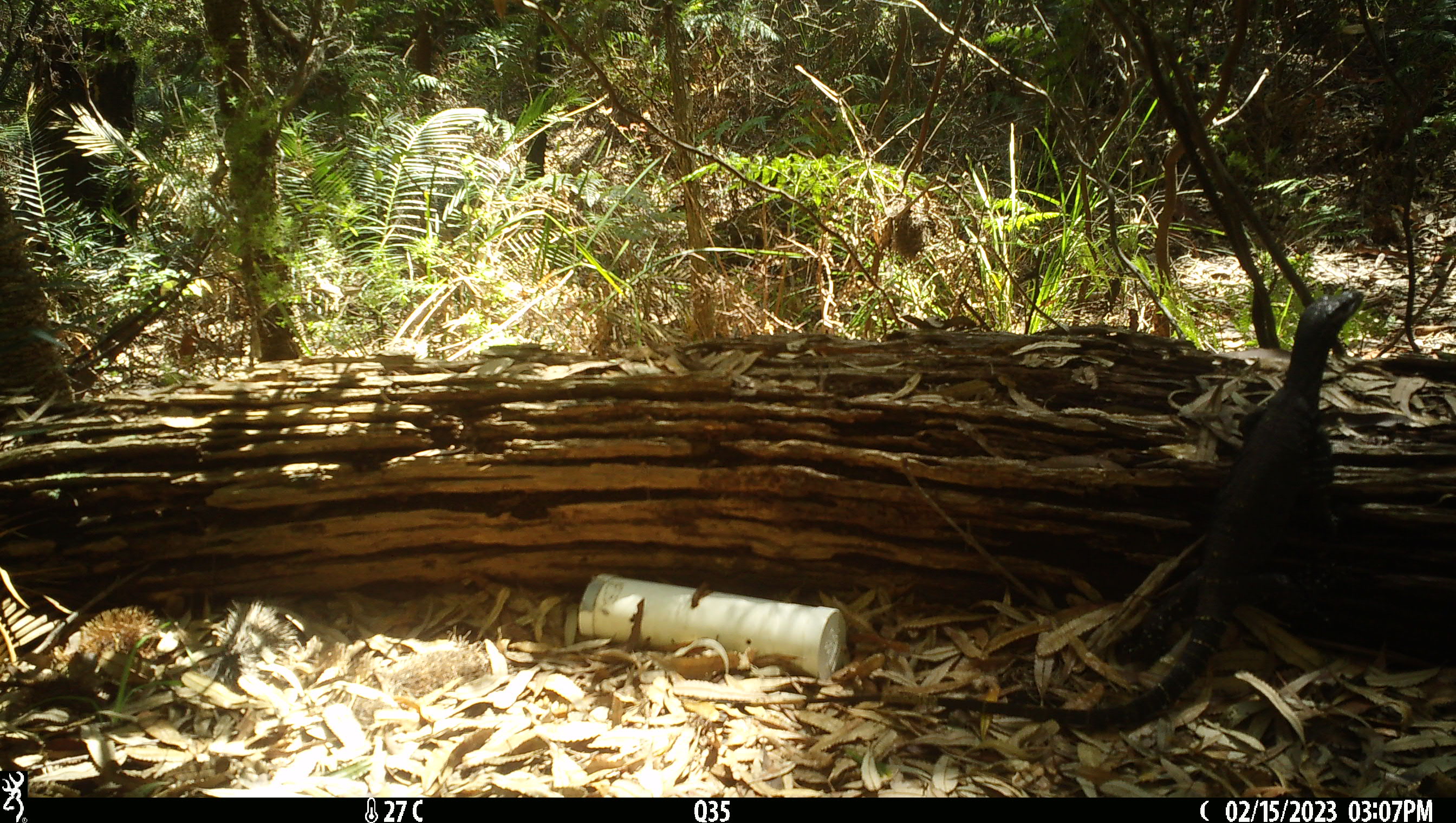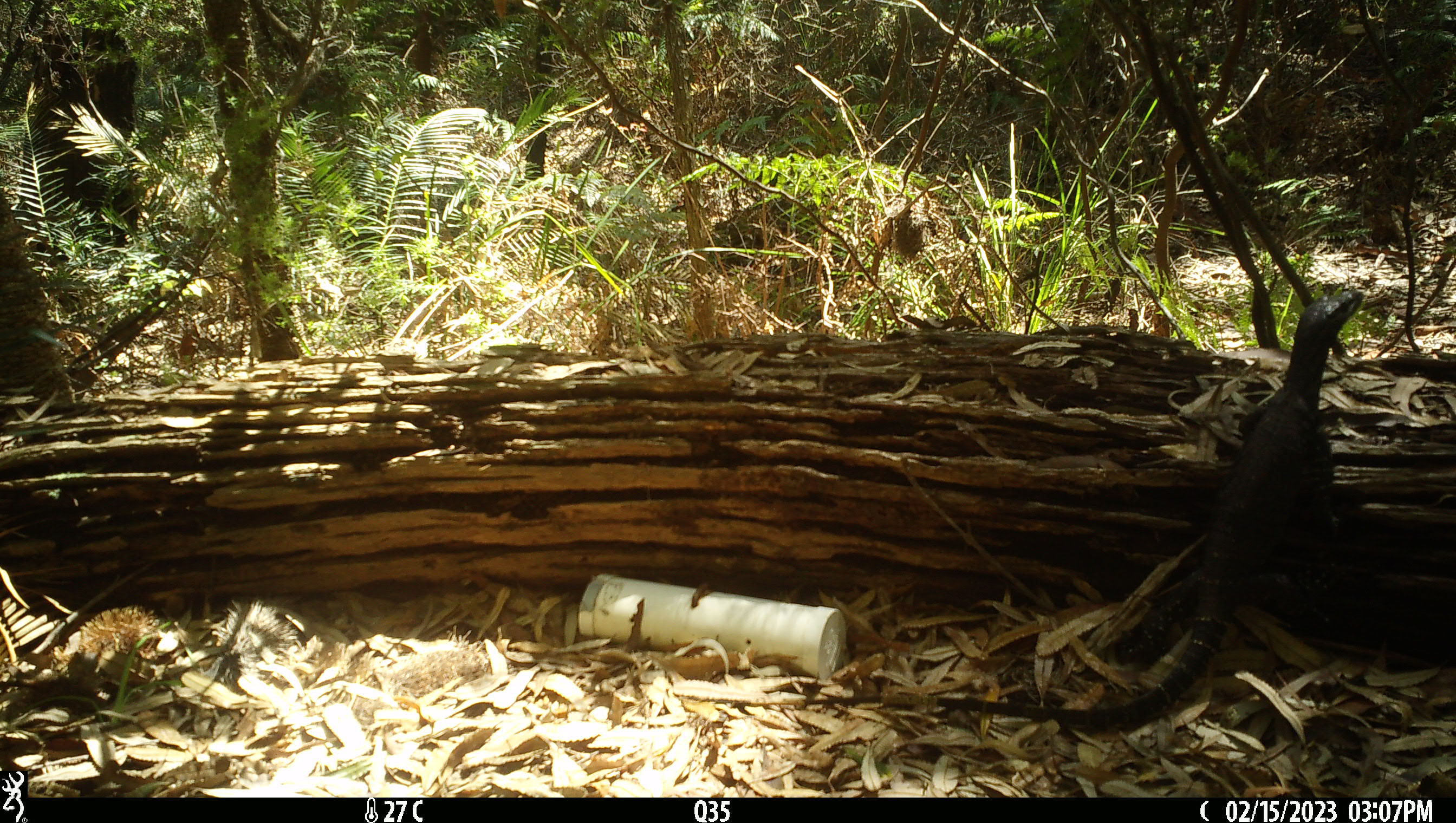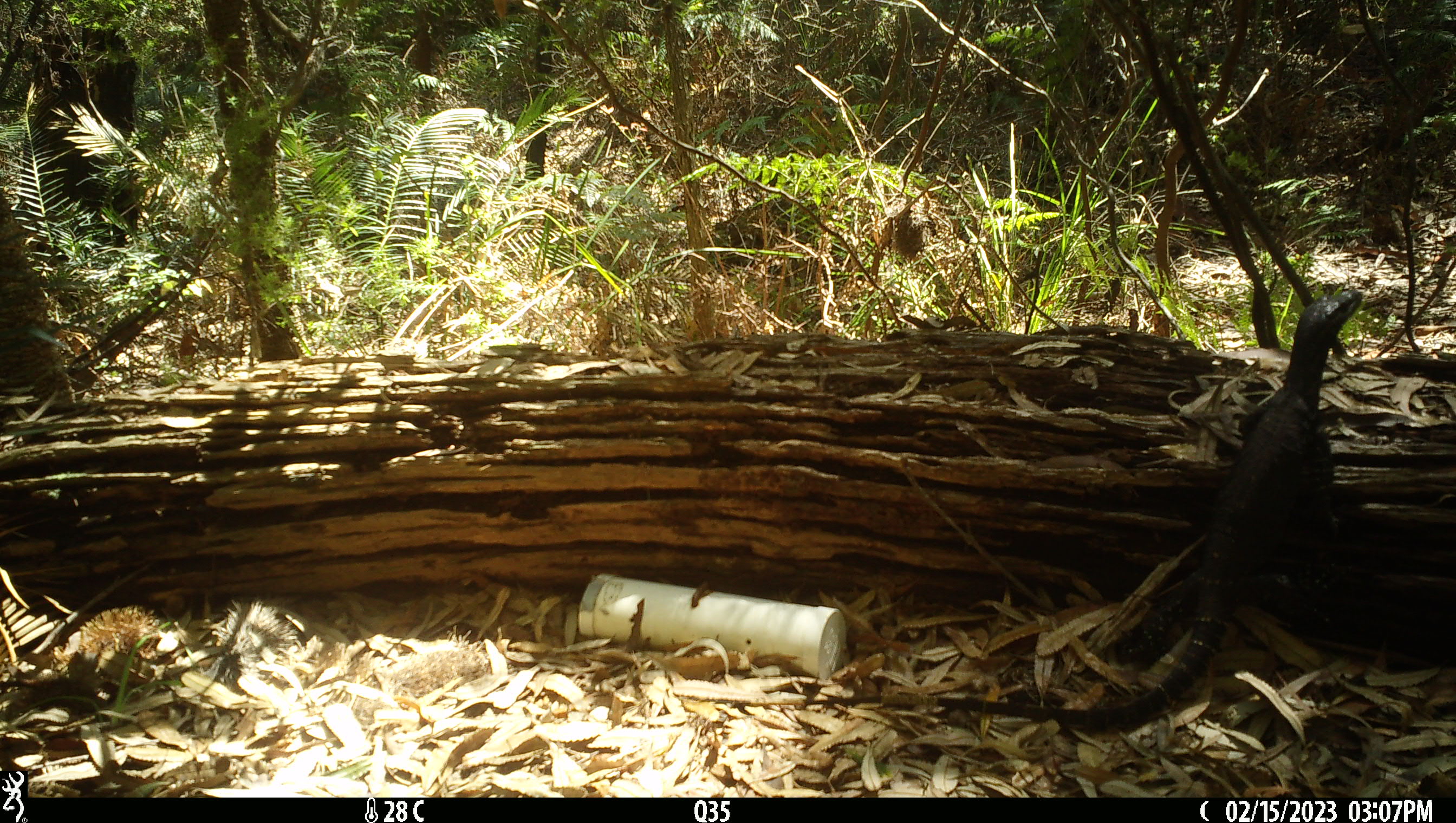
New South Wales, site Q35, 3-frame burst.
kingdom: Animalia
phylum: Chordata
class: Reptilia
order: Squamata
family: Varanidae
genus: Varanus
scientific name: Varanus varius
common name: lace monitor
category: goanna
Goanna (lace monitor) (Varanus varius).